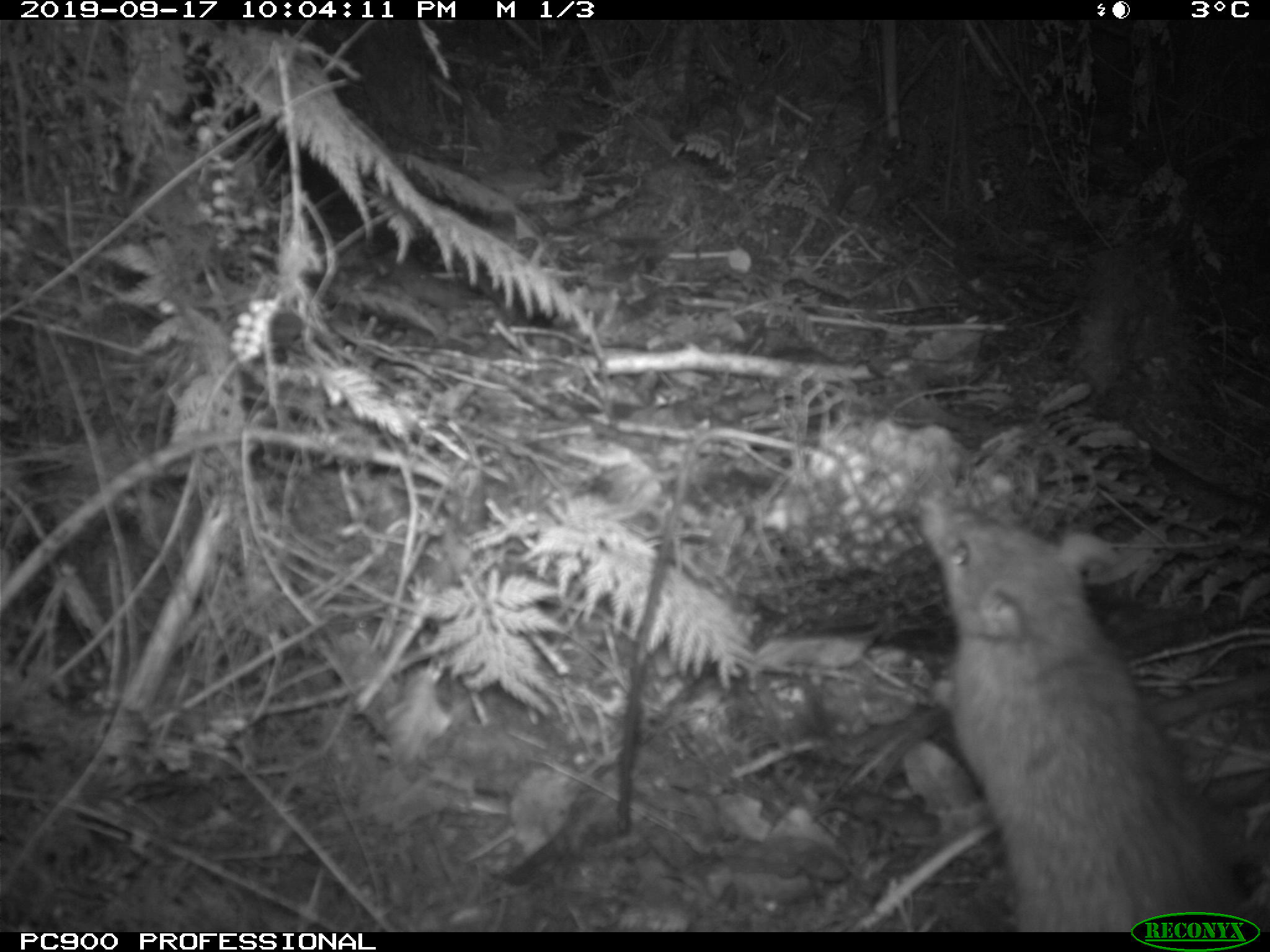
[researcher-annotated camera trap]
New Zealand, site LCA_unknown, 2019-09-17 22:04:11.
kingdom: Animalia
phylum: Chordata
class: Mammalia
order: Rodentia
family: Muridae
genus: Rattus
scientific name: Rattus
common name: rat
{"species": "rat (Rattus)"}